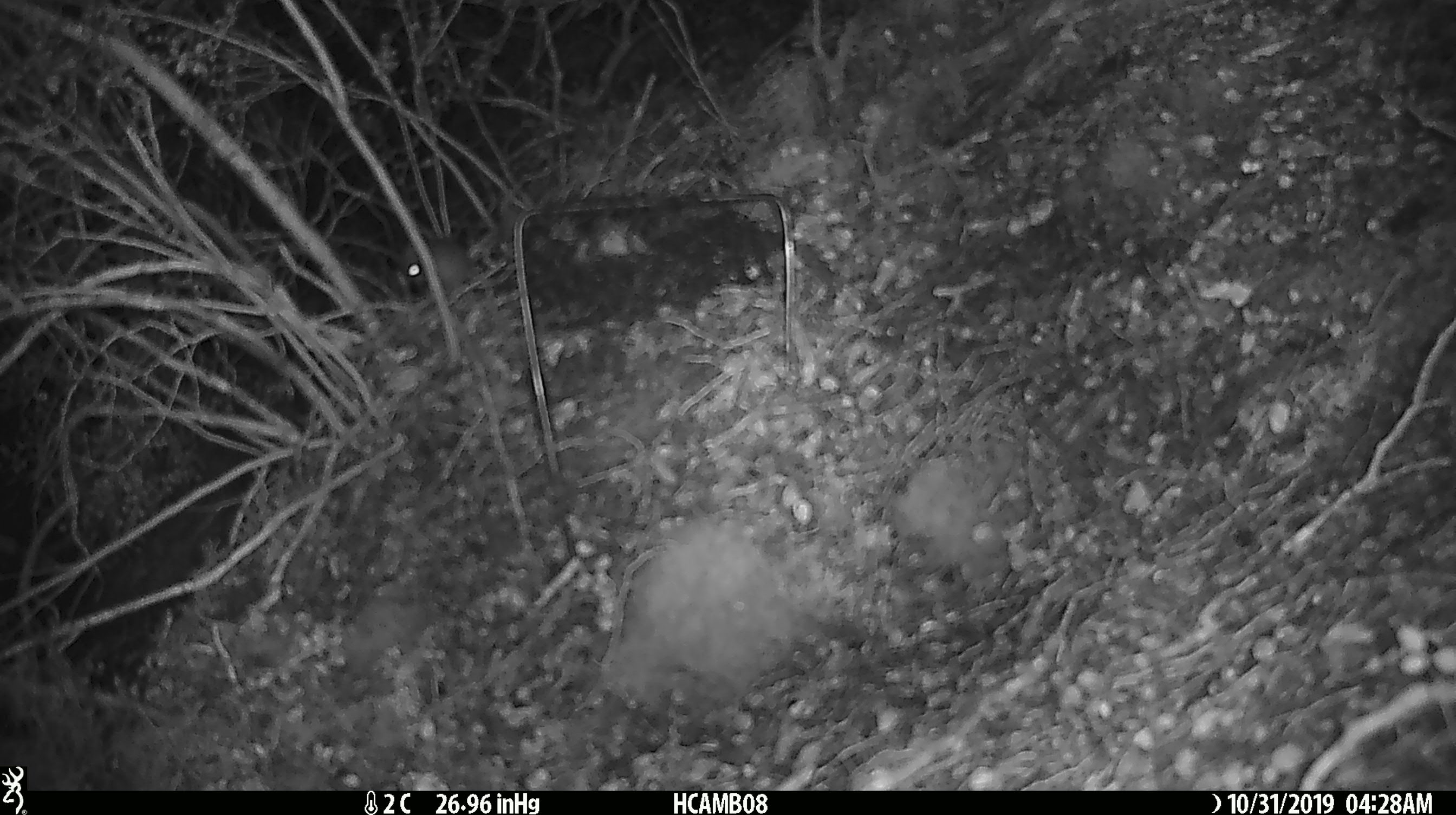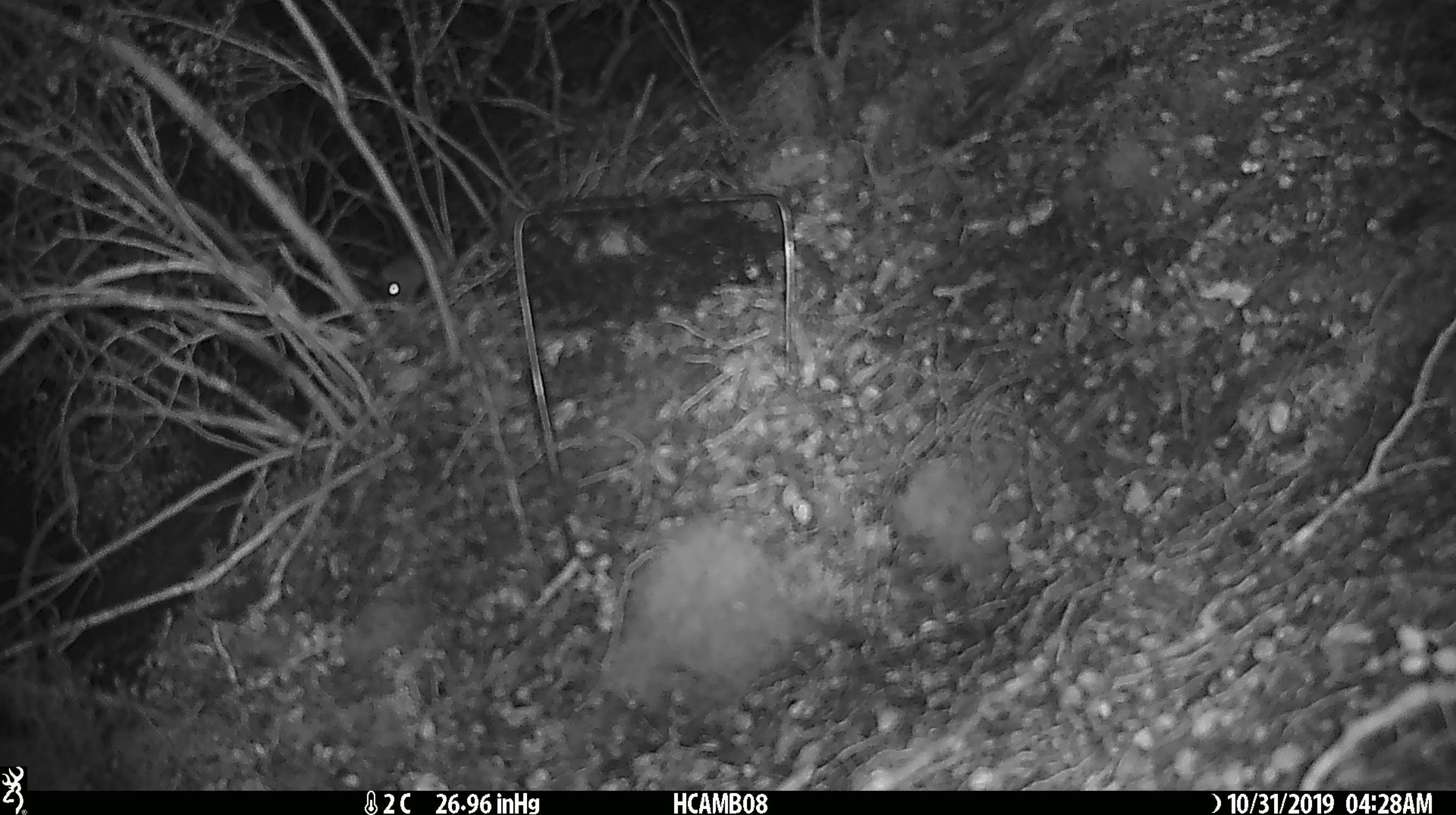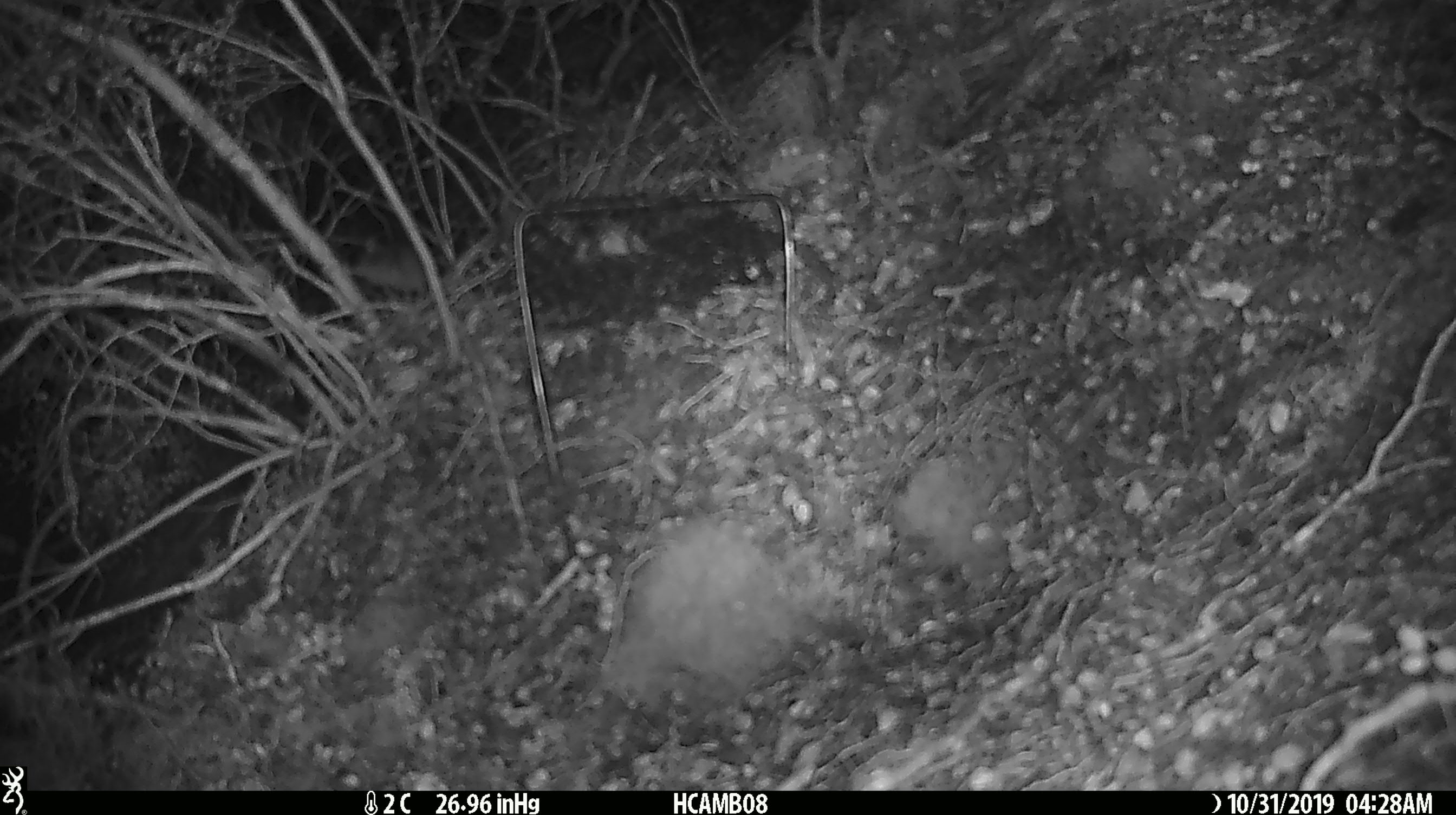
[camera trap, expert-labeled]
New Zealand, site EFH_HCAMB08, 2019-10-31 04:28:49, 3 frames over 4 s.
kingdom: Animalia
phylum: Chordata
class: Mammalia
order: Rodentia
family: Muridae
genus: Mus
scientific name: Mus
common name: mouse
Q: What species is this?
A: Mouse (Mus).